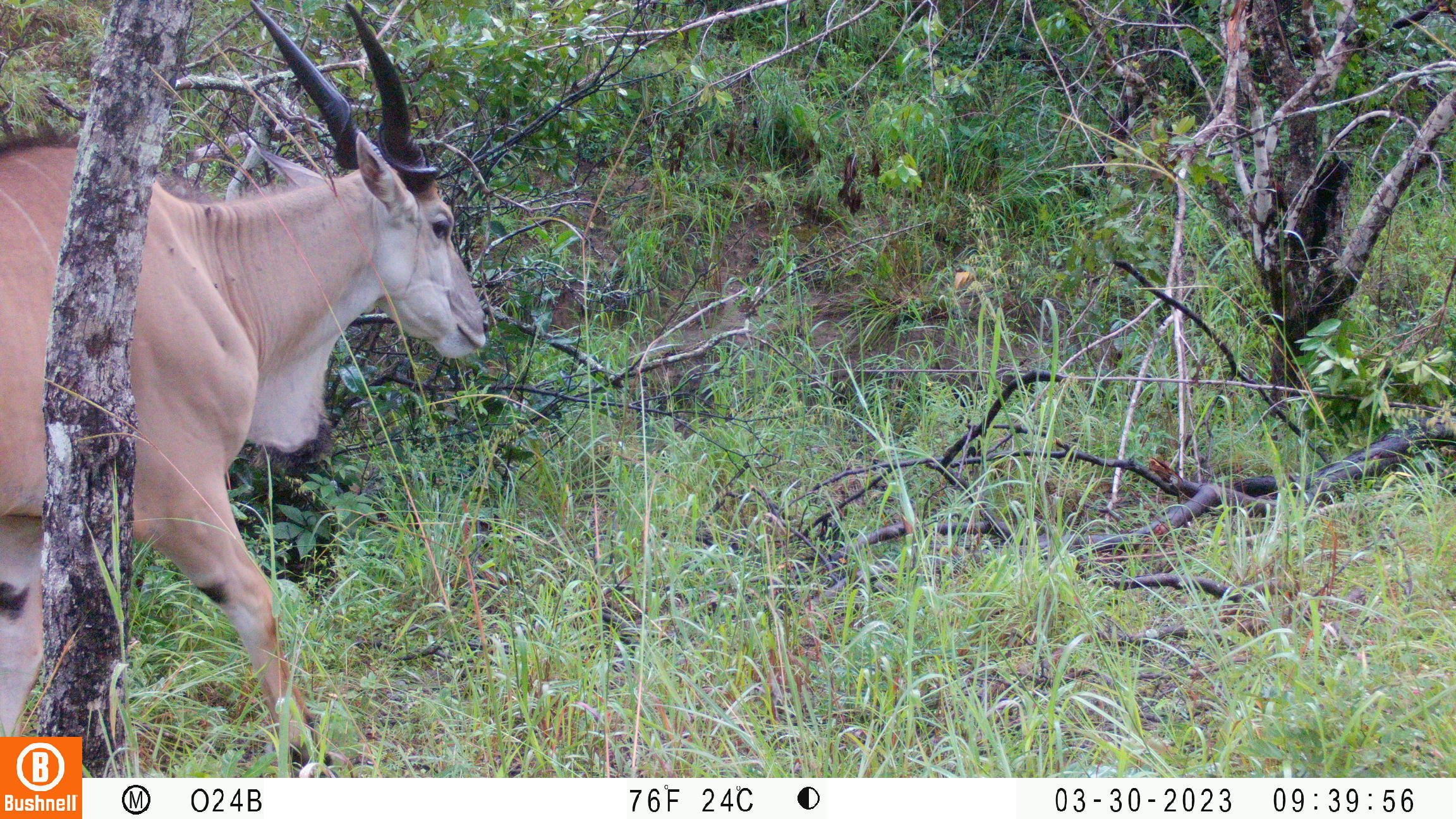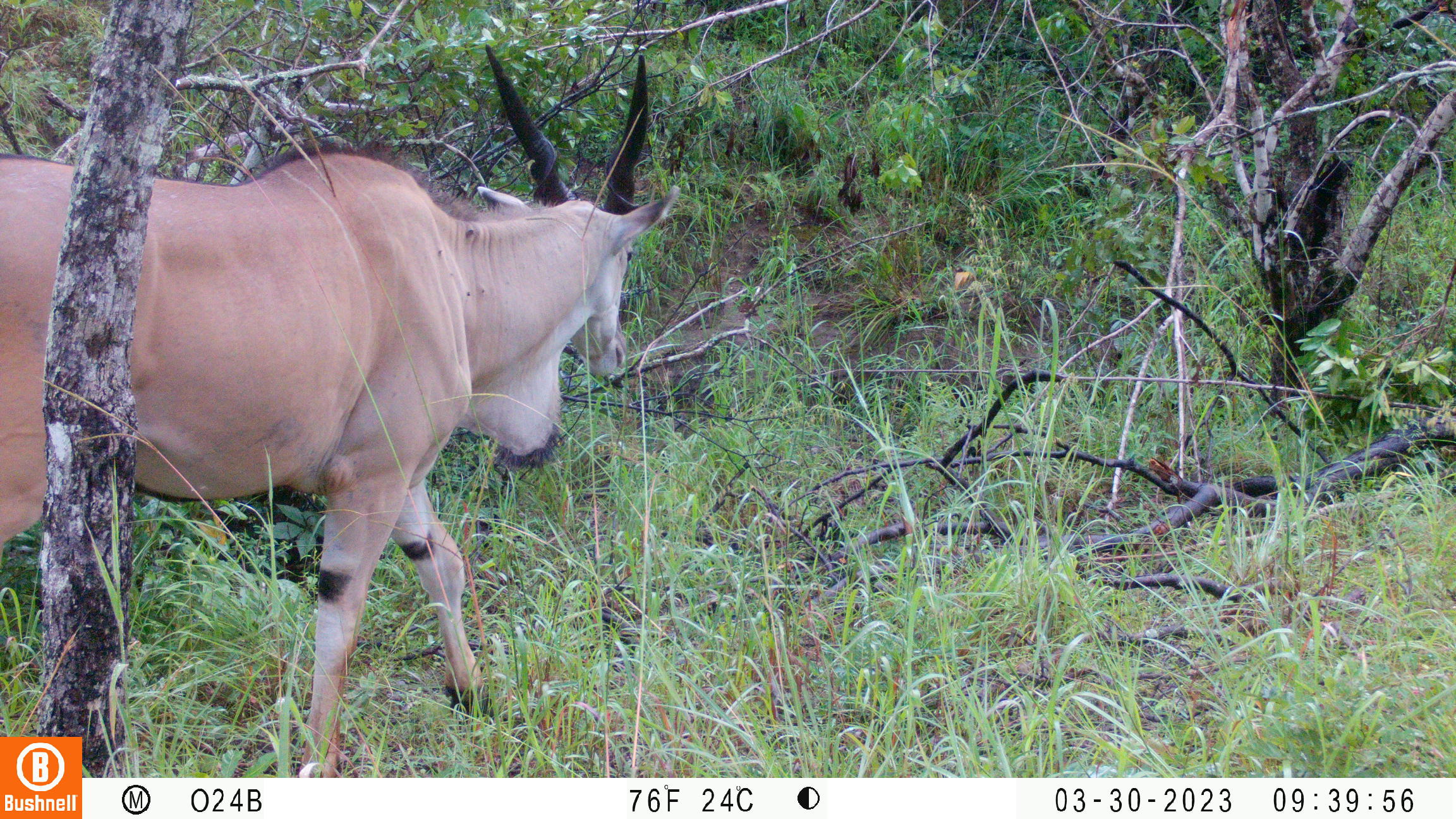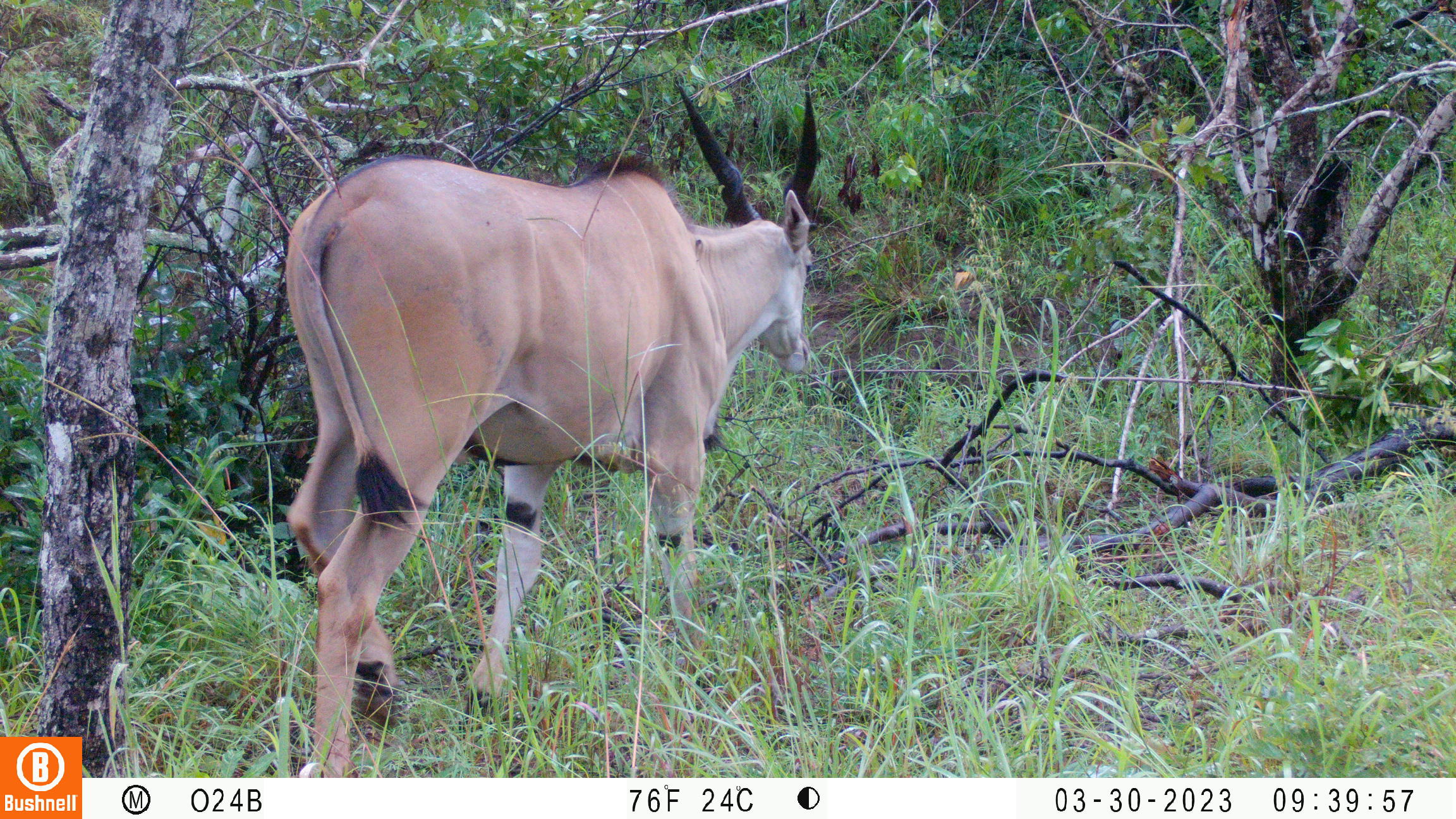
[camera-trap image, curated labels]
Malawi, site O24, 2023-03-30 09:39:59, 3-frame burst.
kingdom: Animalia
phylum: Chordata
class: Mammalia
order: Artiodactyla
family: Bovidae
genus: Tragelaphus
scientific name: Tragelaphus oryx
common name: common eland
Common eland (Tragelaphus oryx), count 1.